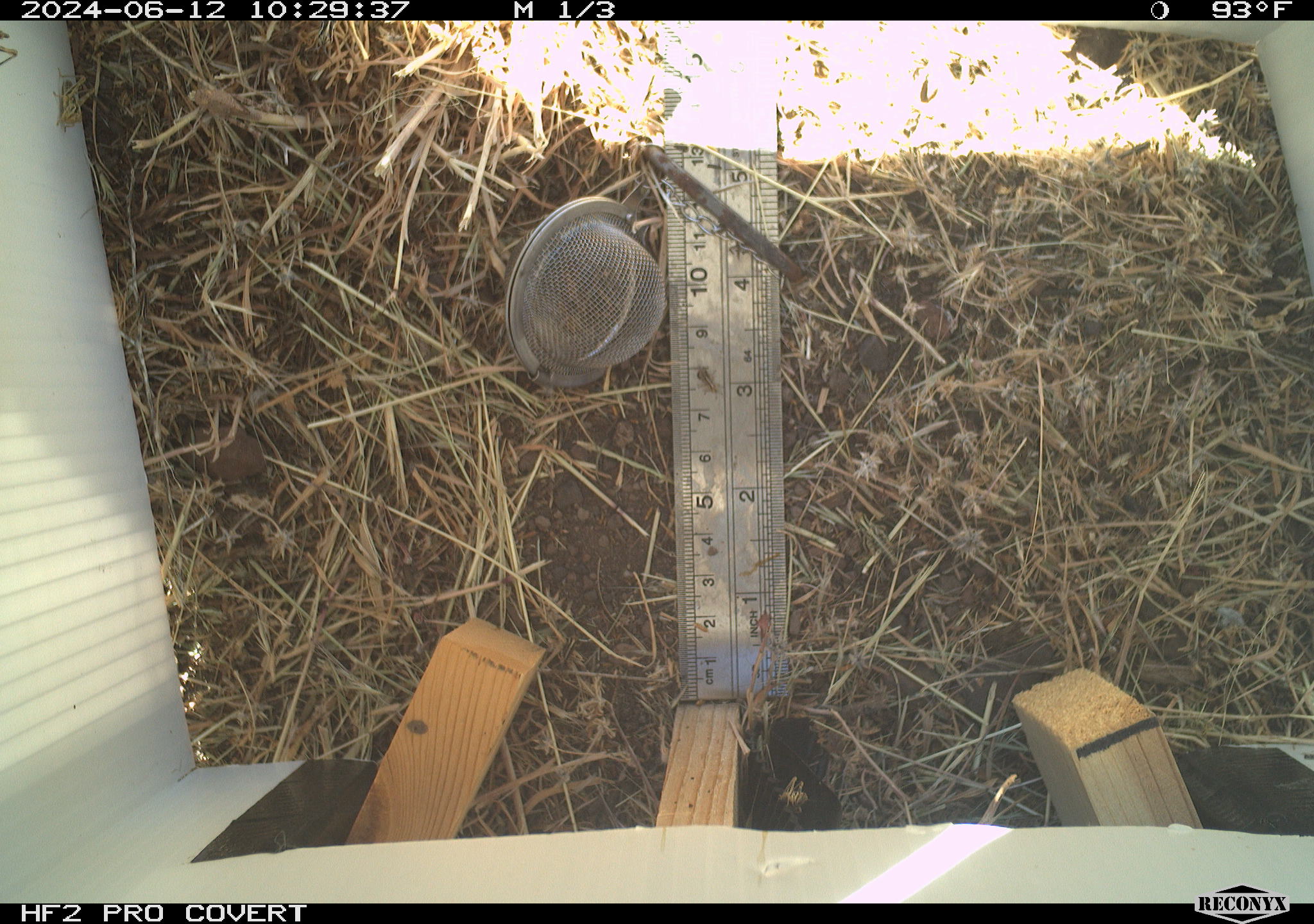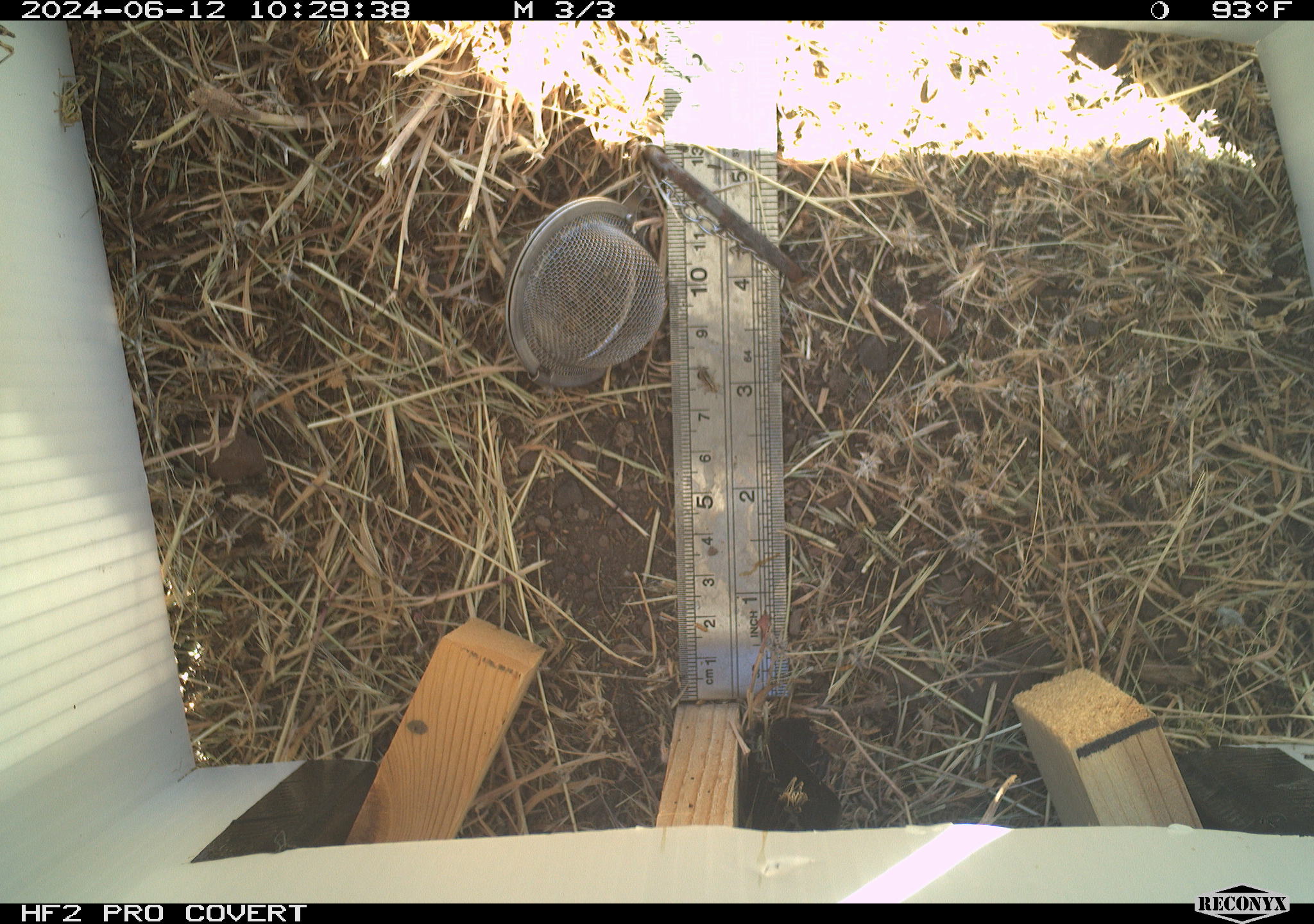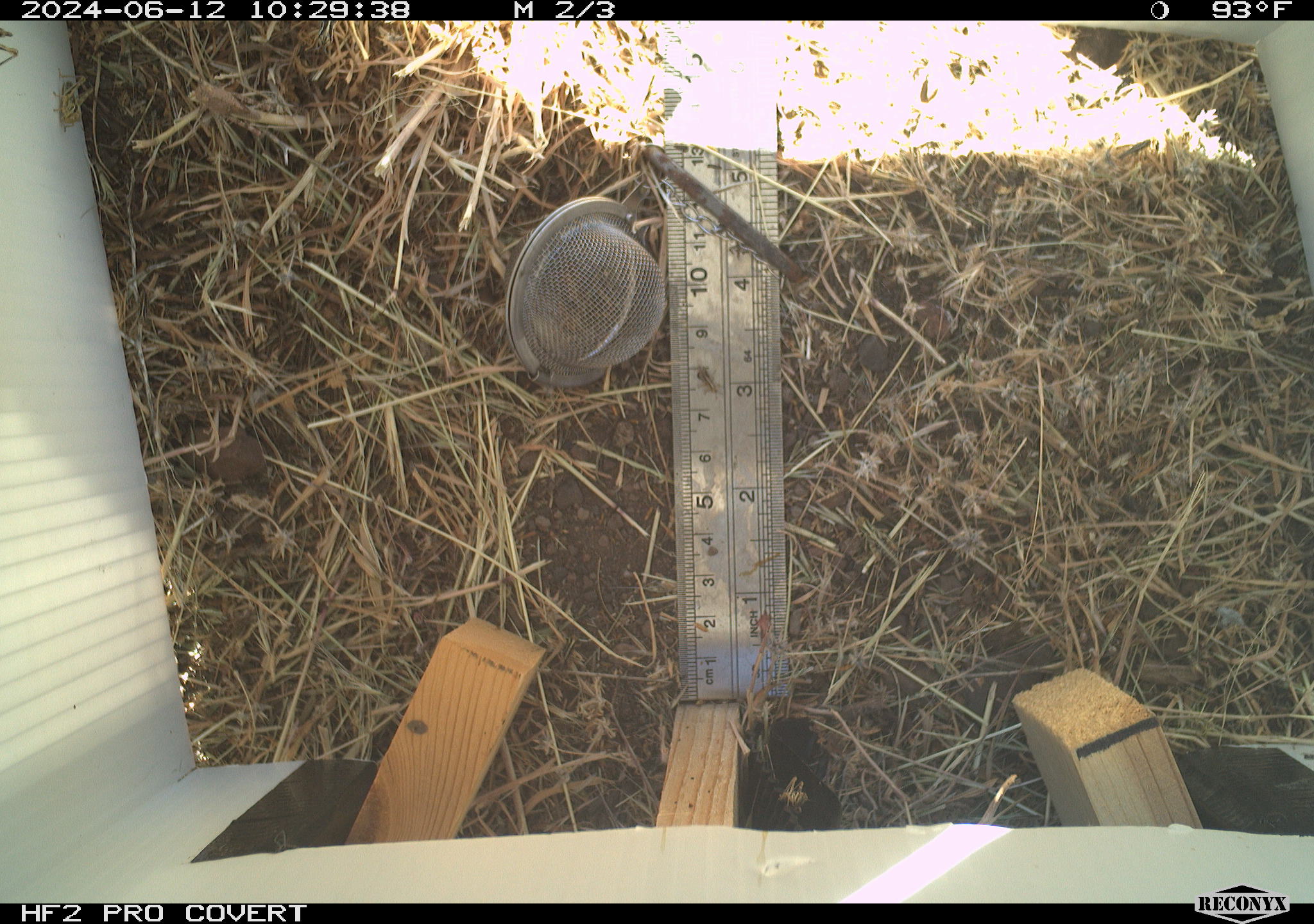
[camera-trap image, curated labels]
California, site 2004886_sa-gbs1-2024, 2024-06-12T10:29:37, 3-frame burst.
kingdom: Animalia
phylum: Arthropoda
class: Insecta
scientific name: Insecta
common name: insect